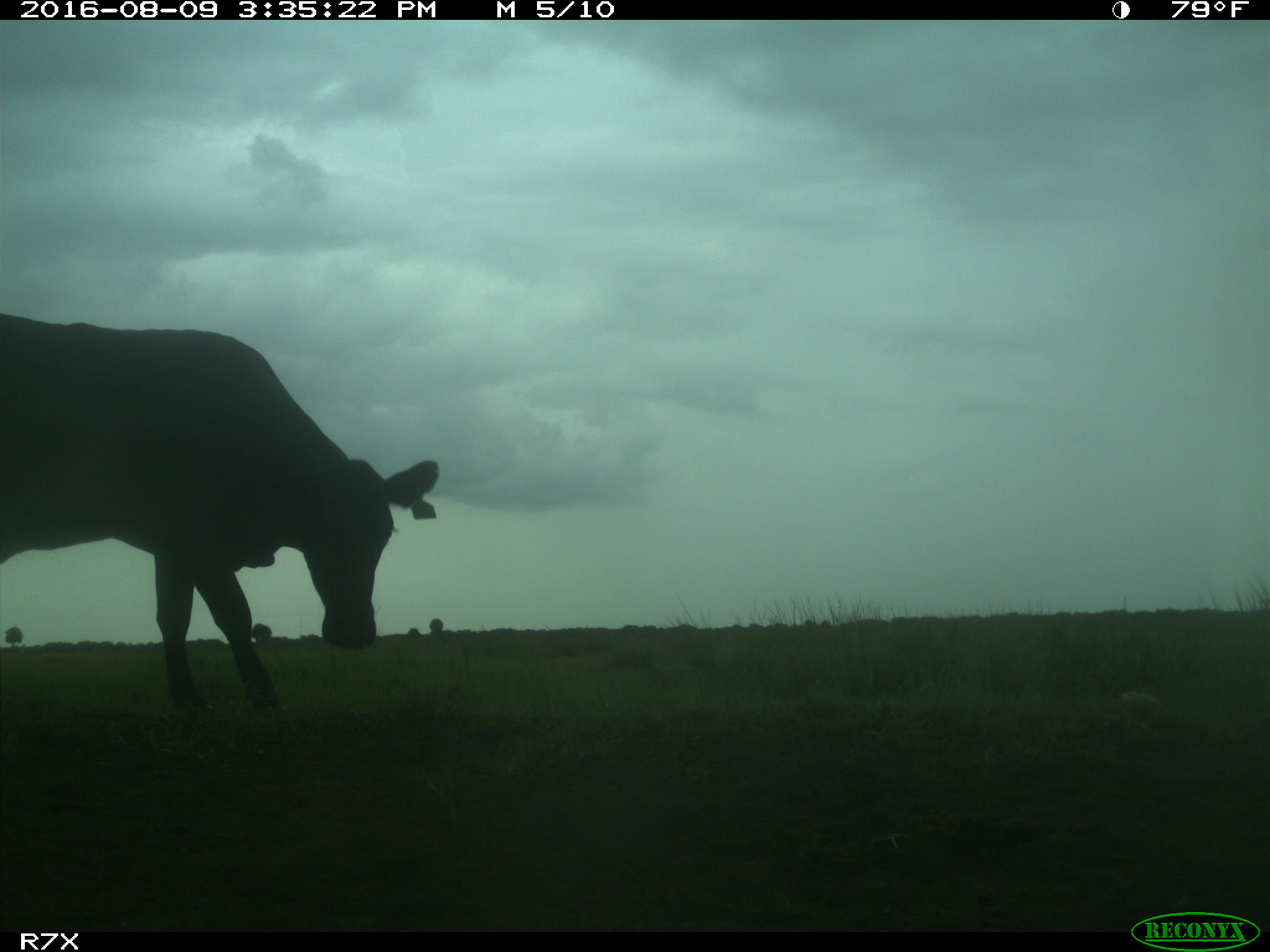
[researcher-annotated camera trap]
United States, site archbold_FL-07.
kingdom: Animalia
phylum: Chordata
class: Mammalia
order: Artiodactyla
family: Bovidae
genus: Bos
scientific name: Bos taurus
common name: domestic cow